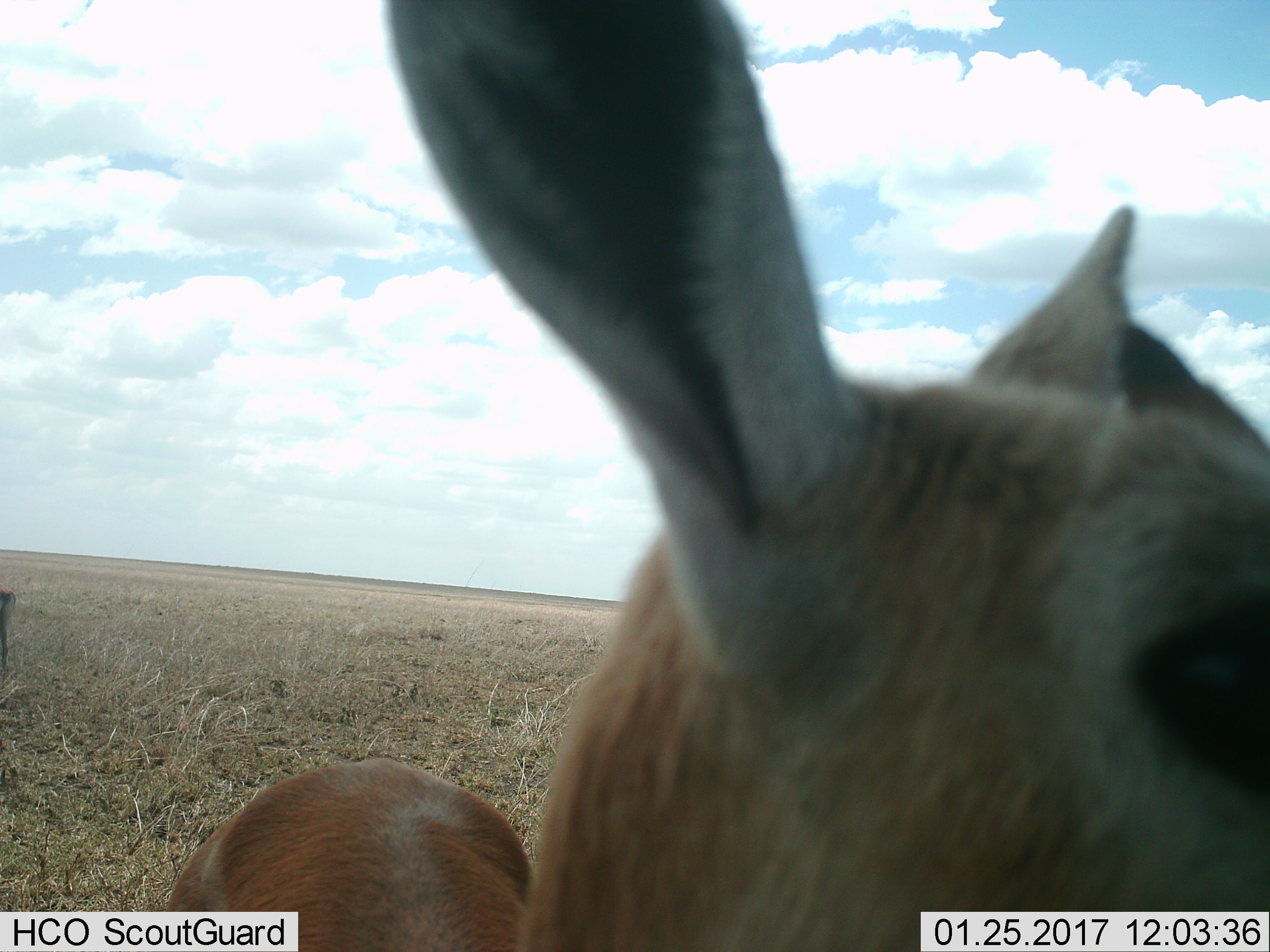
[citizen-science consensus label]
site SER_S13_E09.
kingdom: Animalia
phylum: Chordata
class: Mammalia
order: Artiodactyla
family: Bovidae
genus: Eudorcas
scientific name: Eudorcas thomsonii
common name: thomson's gazelle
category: gazellethomsons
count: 2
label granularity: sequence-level